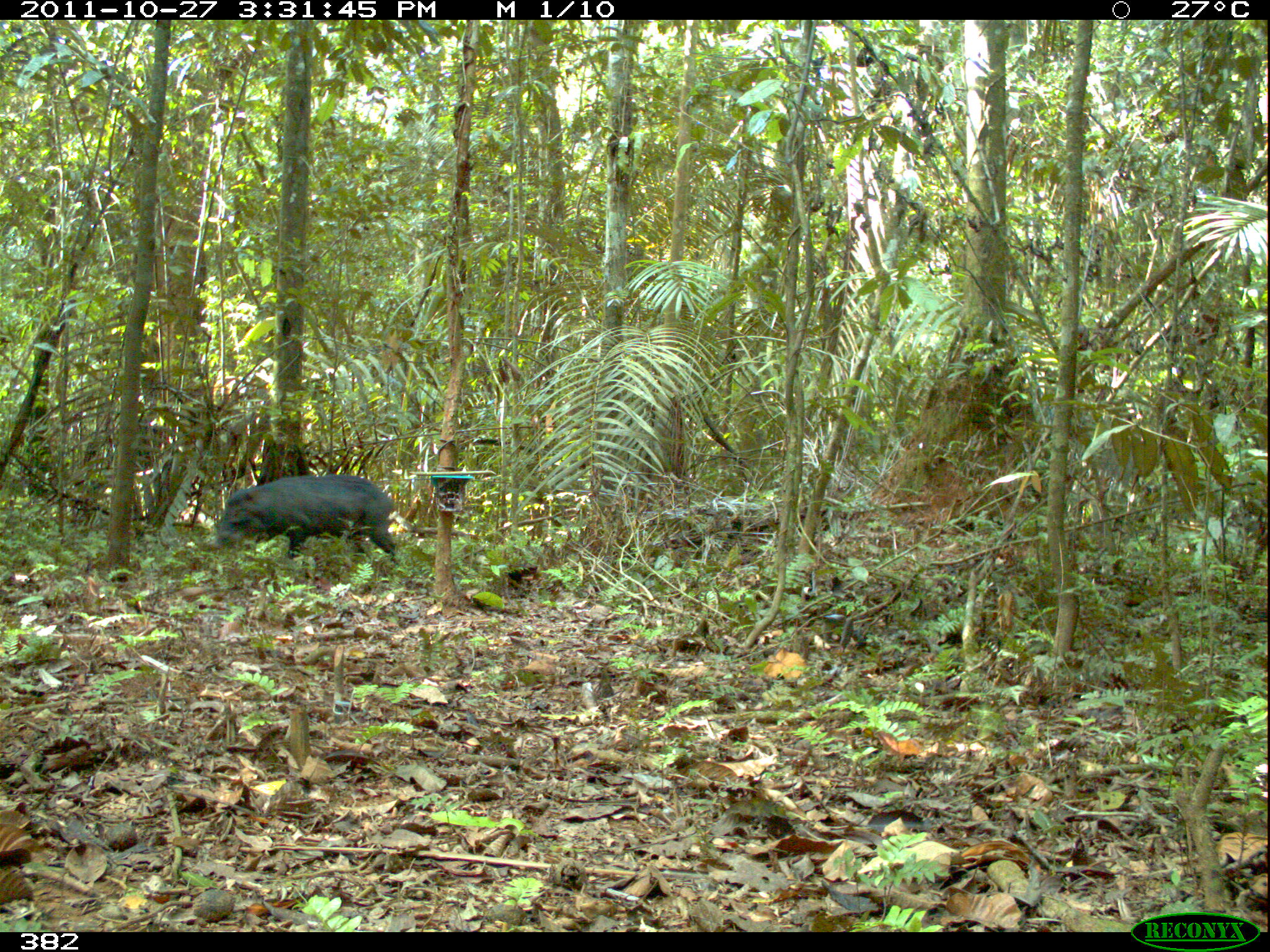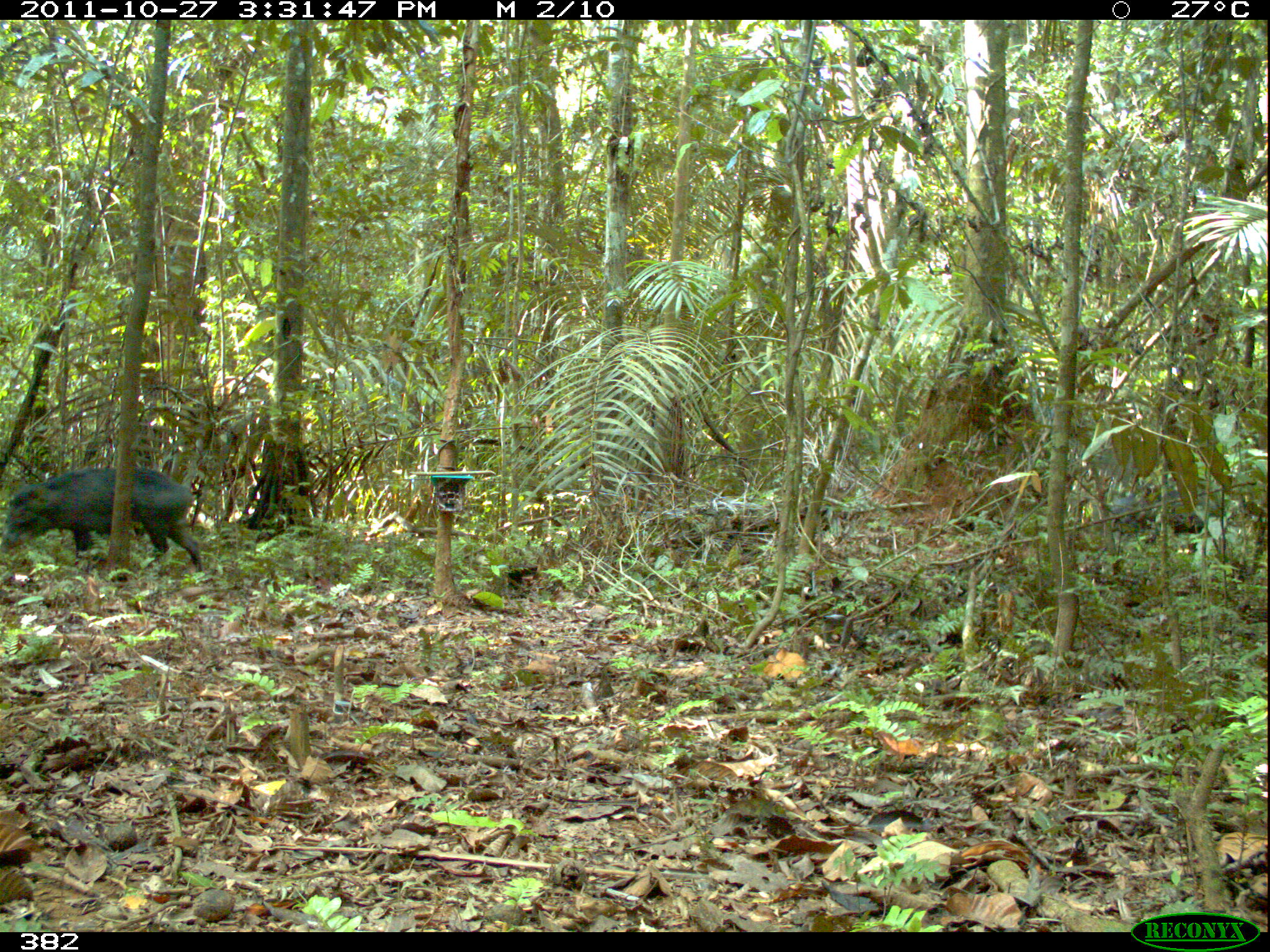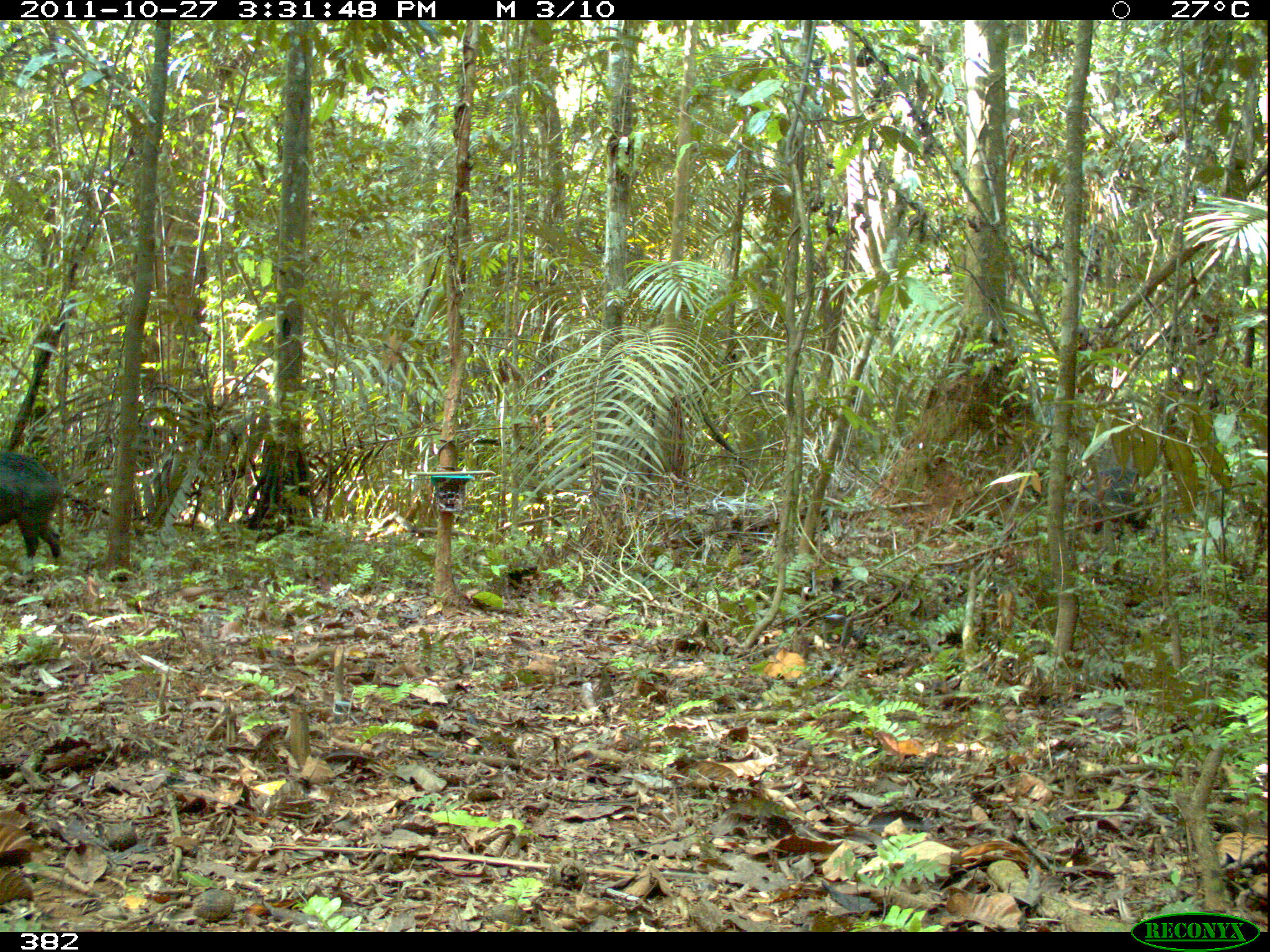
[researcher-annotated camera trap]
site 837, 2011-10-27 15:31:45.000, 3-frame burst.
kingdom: Animalia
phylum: Chordata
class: Mammalia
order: Artiodactyla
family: Tayassuidae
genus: Tayassu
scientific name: Tayassu pecari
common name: white-lipped peccary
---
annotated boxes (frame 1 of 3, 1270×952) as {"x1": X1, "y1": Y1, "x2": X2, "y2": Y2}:
tayassu pecari: {"x1": 209, "y1": 473, "x2": 400, "y2": 564}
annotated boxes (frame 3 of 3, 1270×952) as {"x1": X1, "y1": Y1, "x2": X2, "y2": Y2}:
tayassu pecari: {"x1": 1, "y1": 449, "x2": 63, "y2": 566}; {"x1": 1082, "y1": 465, "x2": 1150, "y2": 540}